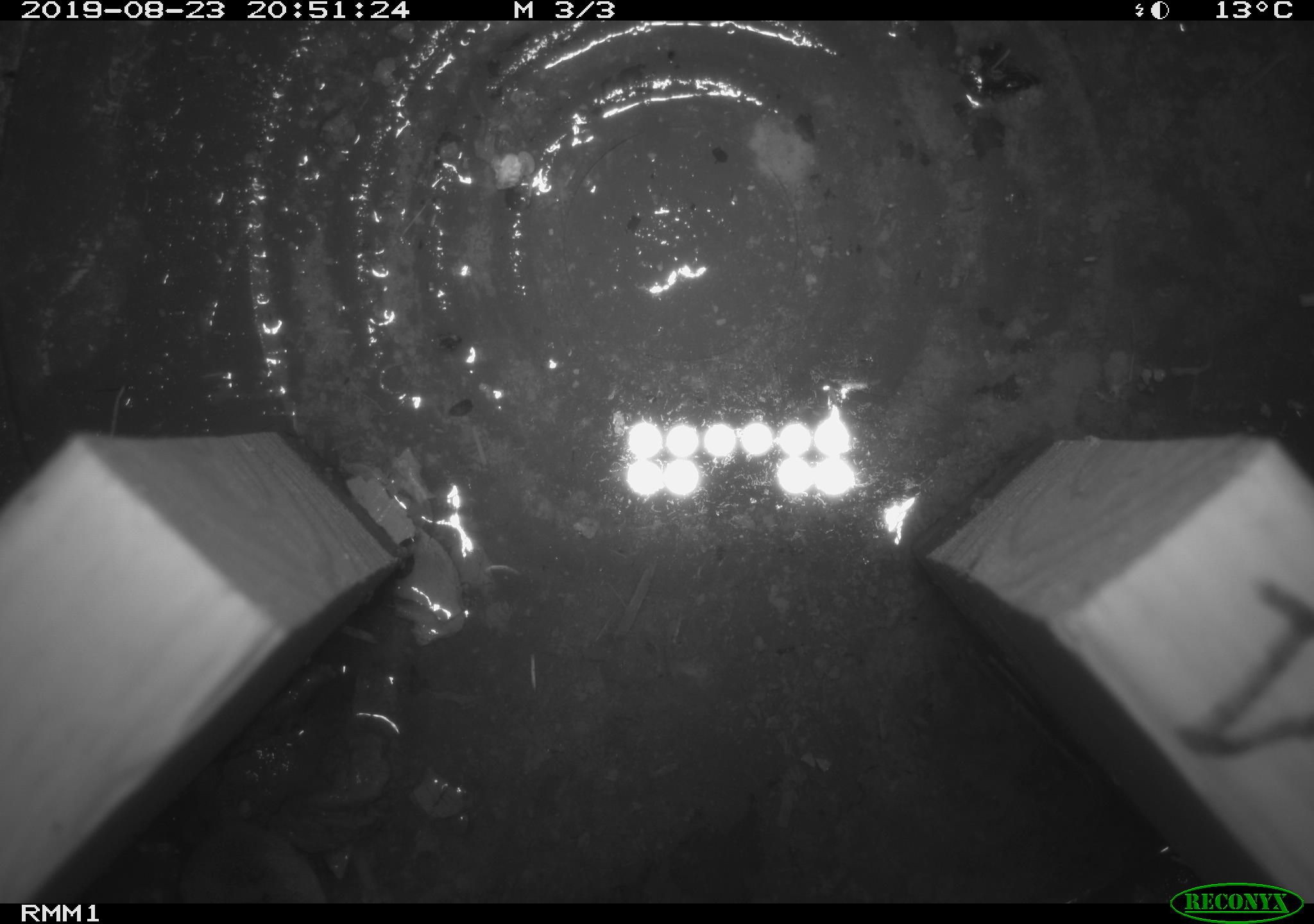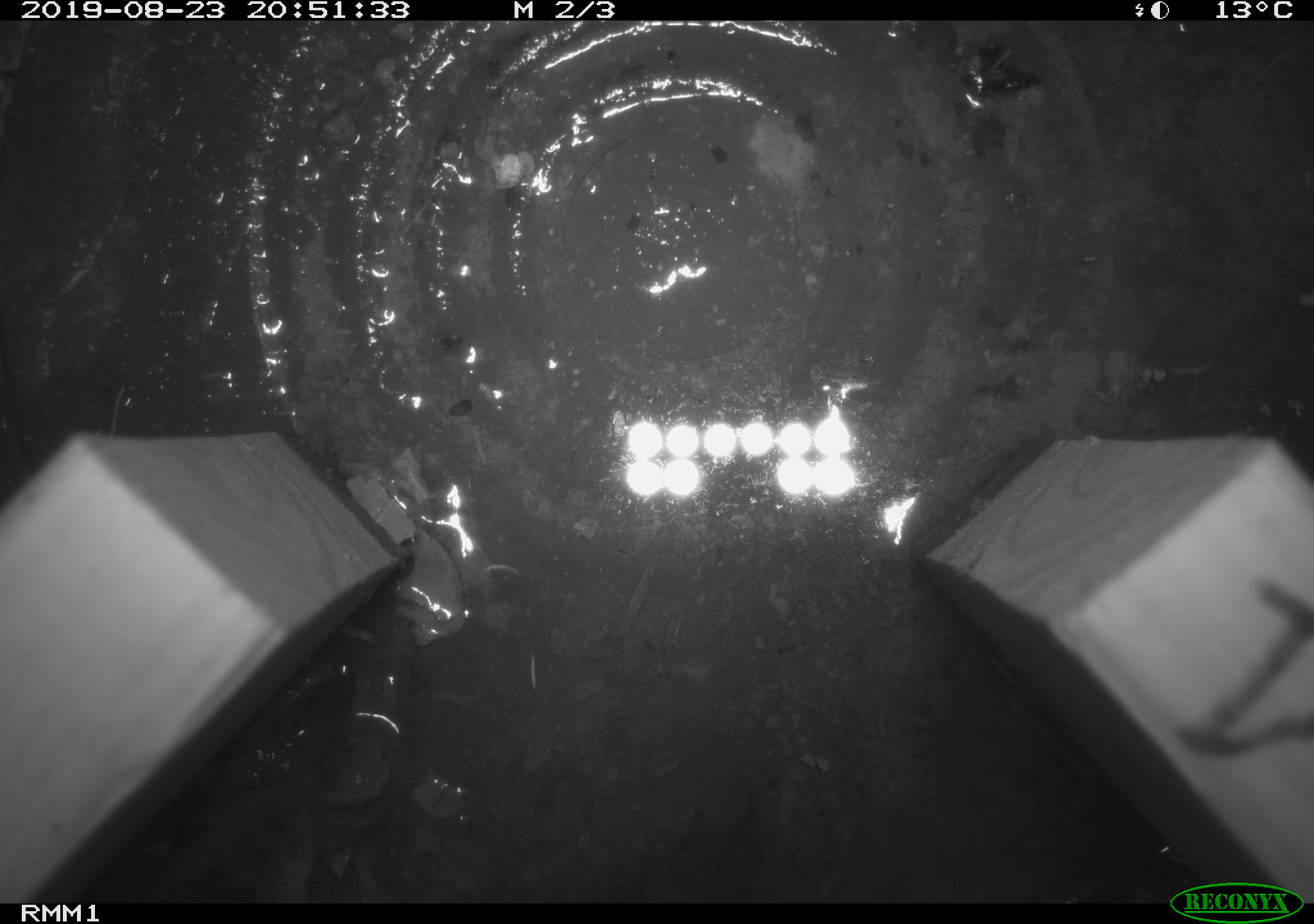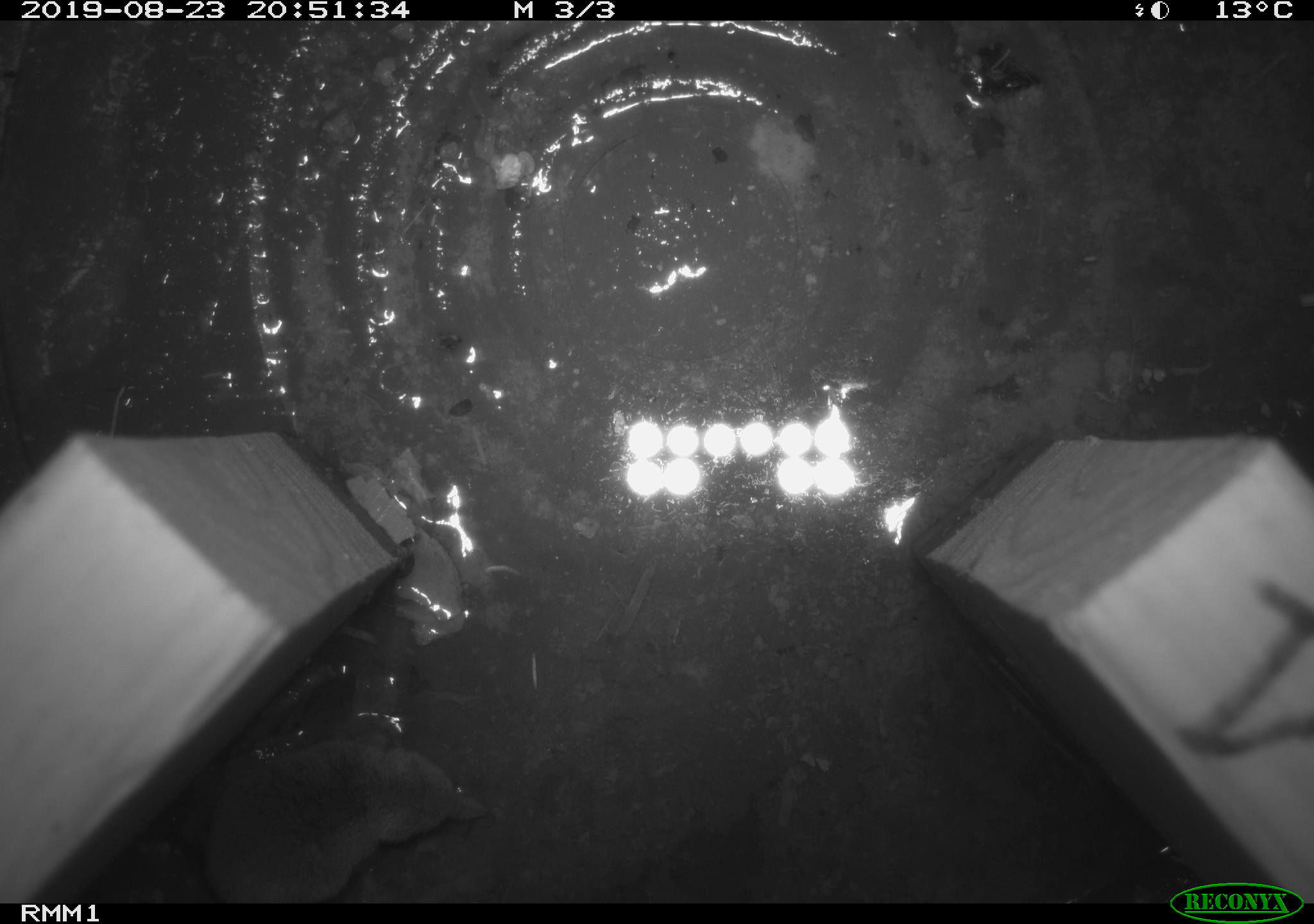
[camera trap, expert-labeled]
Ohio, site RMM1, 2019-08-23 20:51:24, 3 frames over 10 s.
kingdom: Animalia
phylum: Chordata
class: Mammalia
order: Eulipotyphla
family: Soricidae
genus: Sorex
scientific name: Sorex cinereus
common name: masked shrew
Masked shrew (Sorex cinereus).